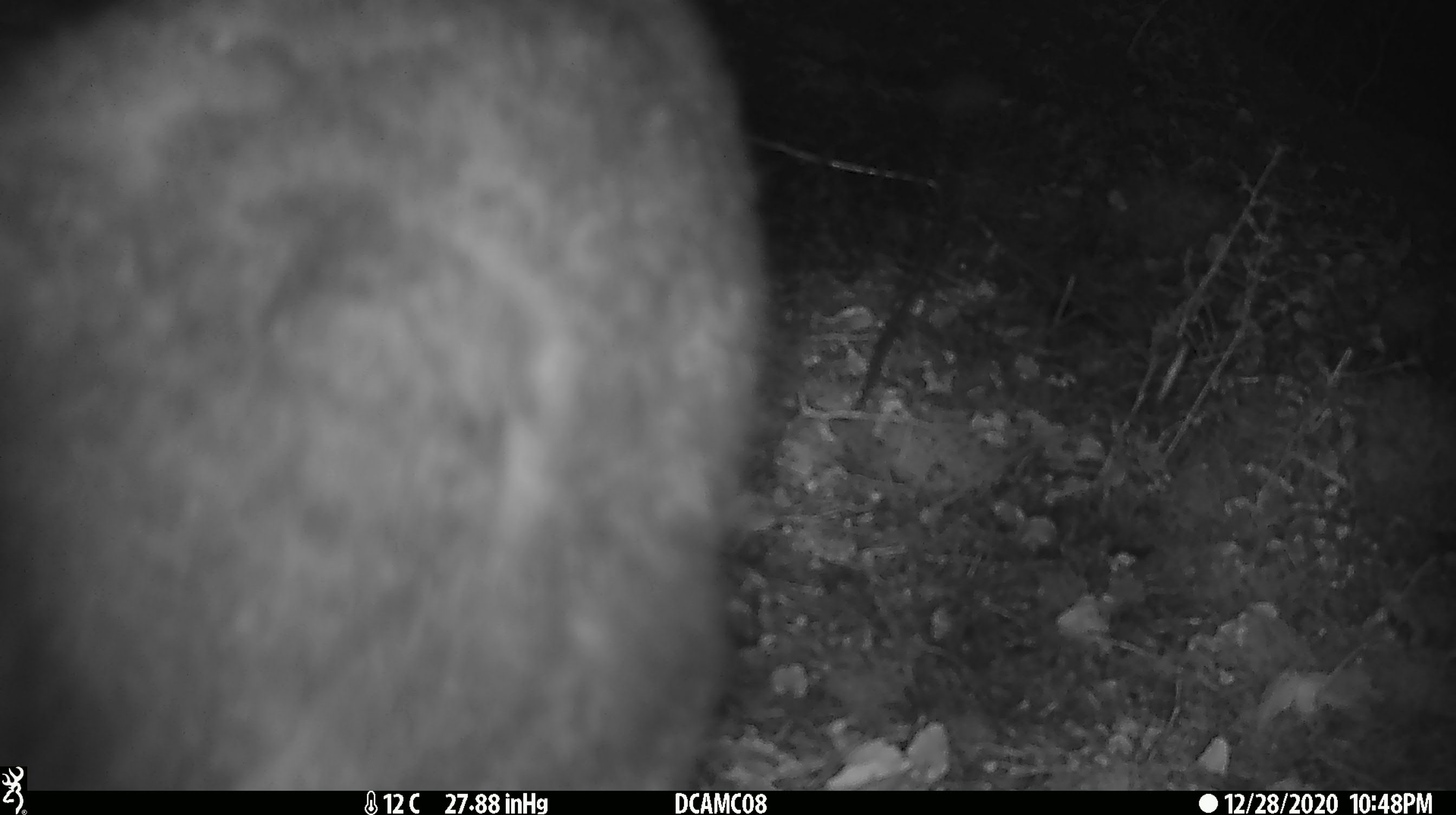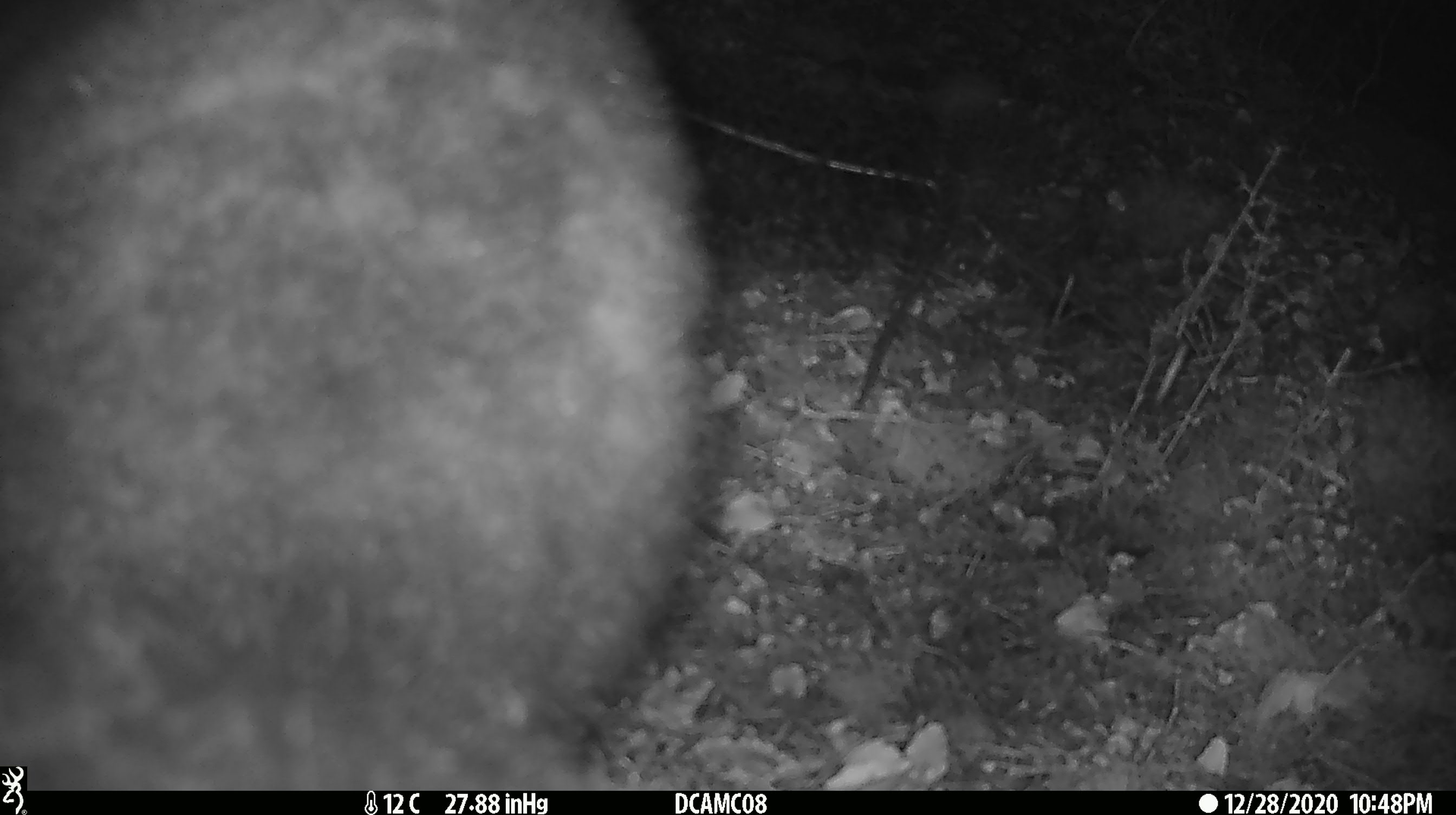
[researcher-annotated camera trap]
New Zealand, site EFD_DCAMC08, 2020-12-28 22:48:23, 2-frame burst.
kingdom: Animalia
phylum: Chordata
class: Mammalia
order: Diprotodontia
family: Phalangeridae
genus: Trichosurus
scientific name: Trichosurus vulpecula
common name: common brushtail possum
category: possum